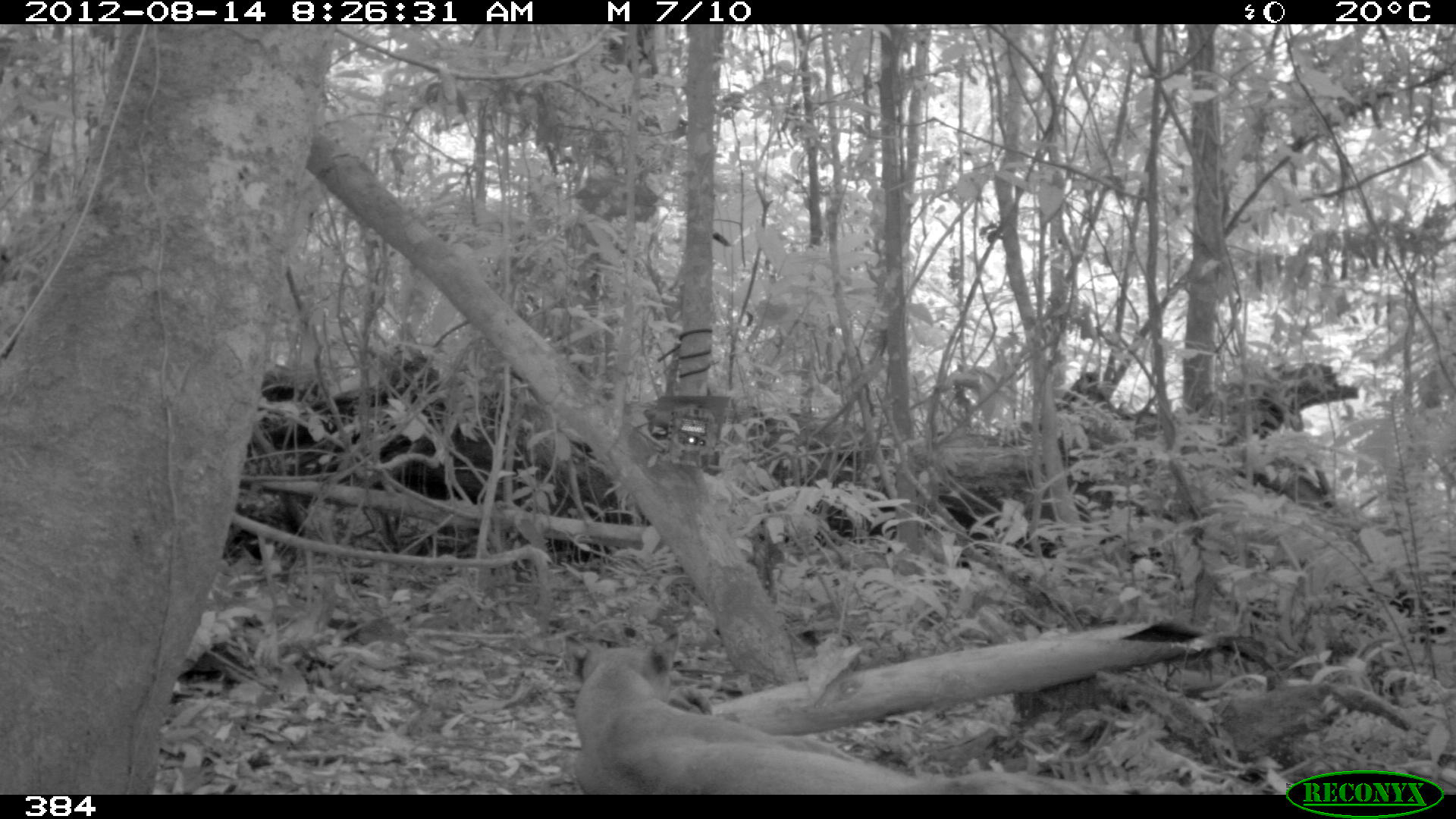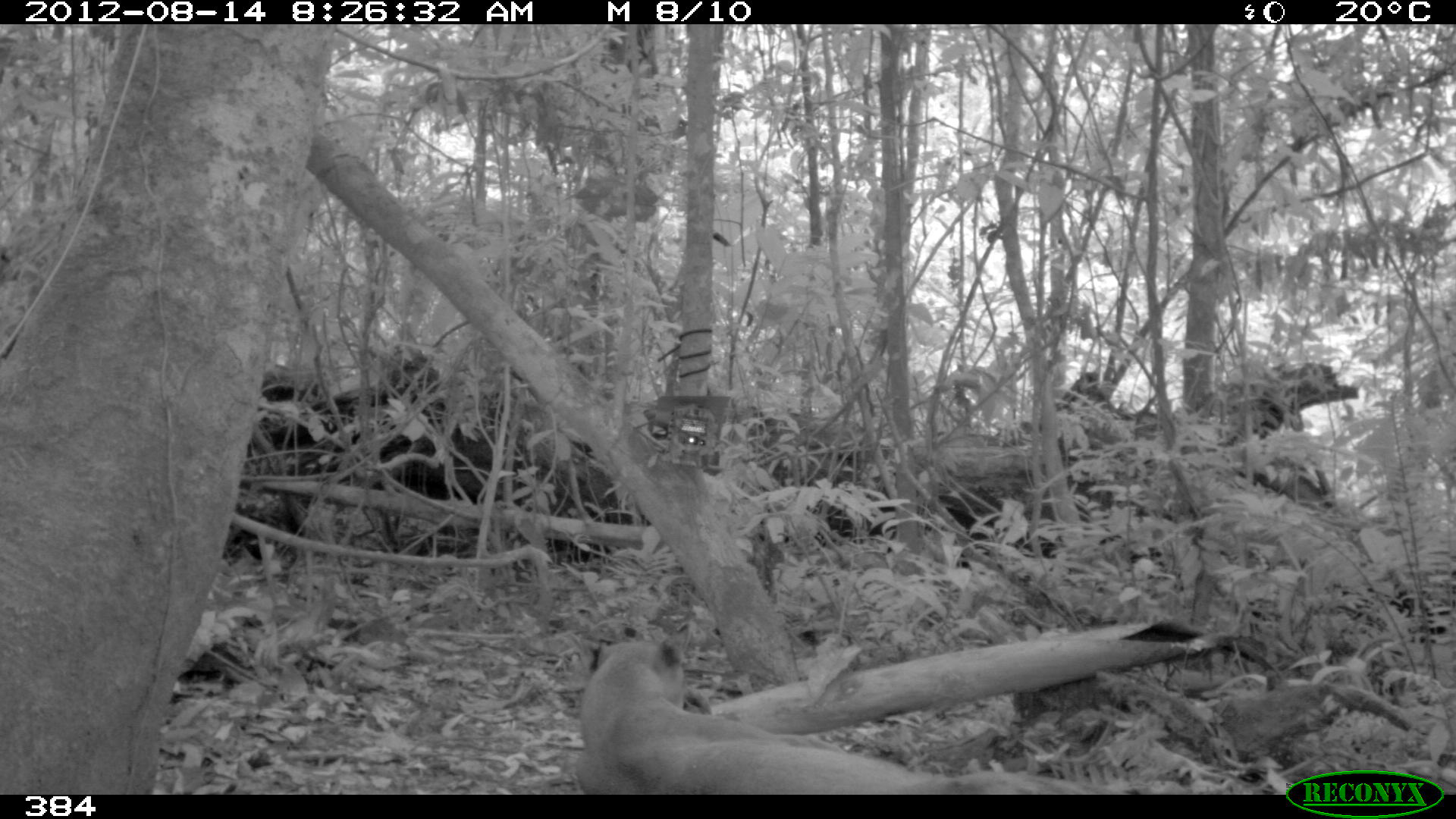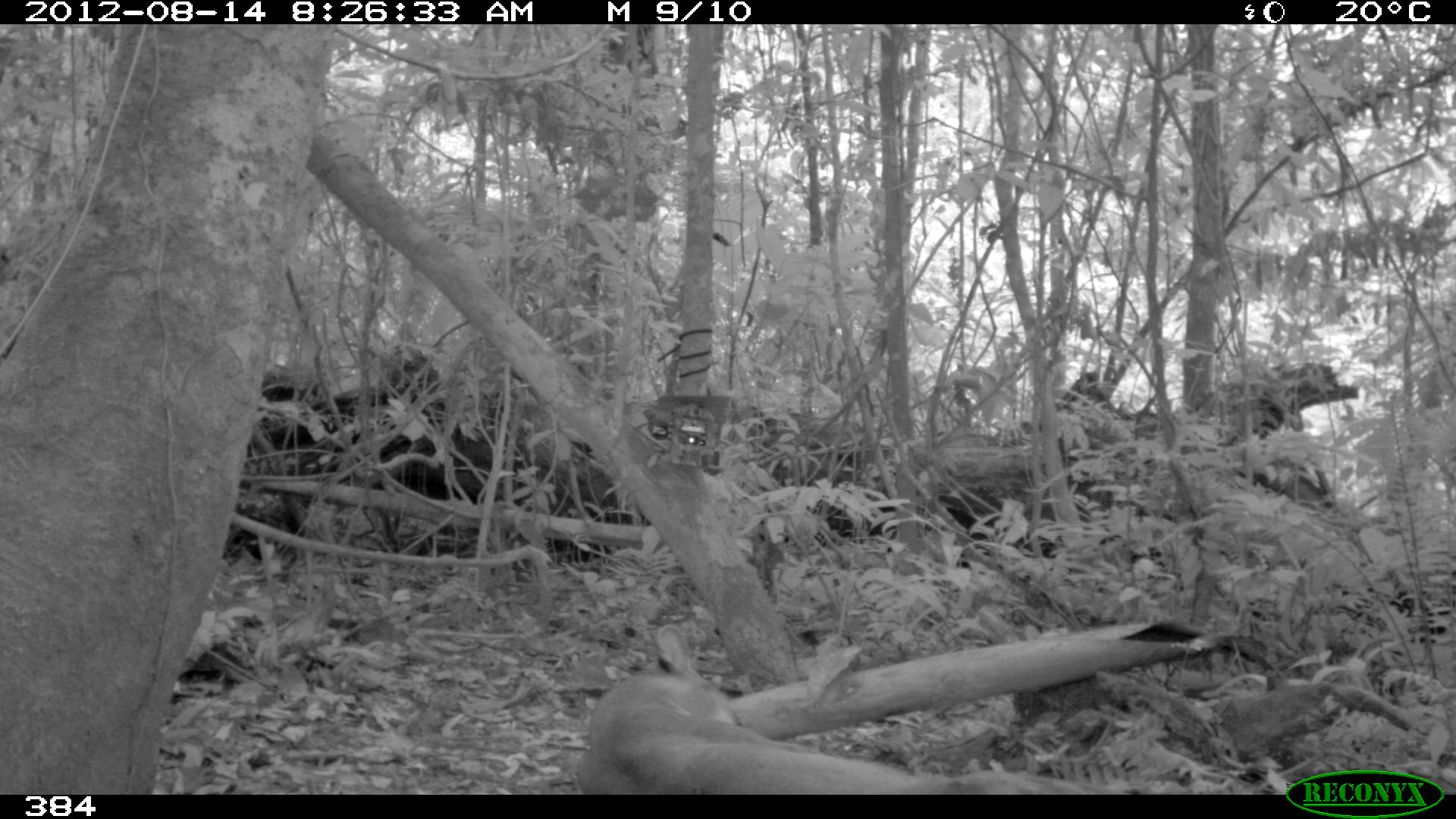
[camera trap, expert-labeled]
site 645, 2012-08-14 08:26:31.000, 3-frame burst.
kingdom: Animalia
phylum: Chordata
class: Mammalia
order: Carnivora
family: Felidae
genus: Puma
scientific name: Puma concolor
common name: mountain lion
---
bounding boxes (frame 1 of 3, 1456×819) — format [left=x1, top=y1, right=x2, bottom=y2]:
puma concolor: [left=561, top=628, right=1136, bottom=794]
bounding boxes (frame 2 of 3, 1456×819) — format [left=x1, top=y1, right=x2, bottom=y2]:
puma concolor: [left=573, top=621, right=1132, bottom=794]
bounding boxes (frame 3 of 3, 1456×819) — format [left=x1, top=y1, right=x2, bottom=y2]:
puma concolor: [left=573, top=623, right=1178, bottom=794]